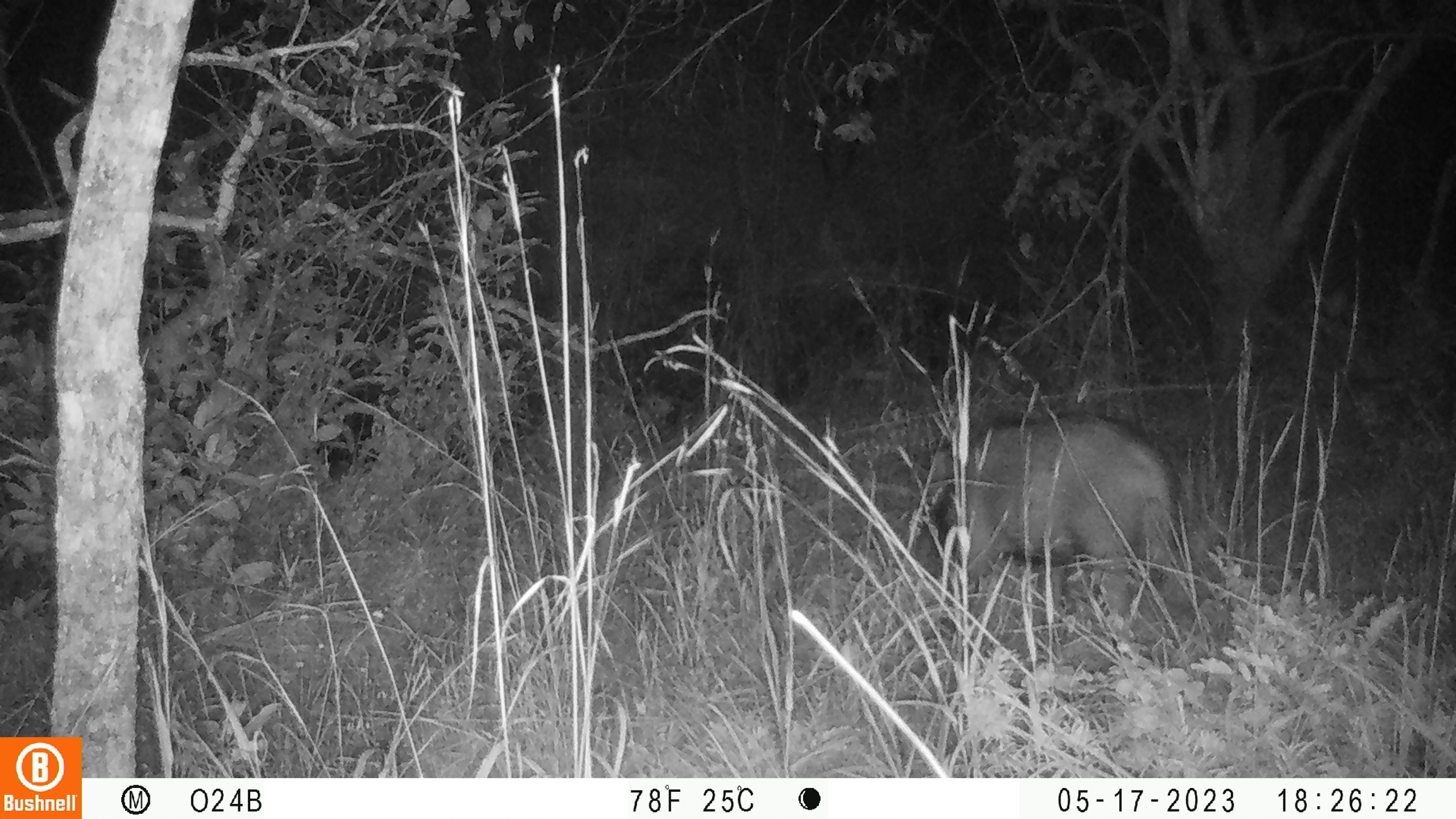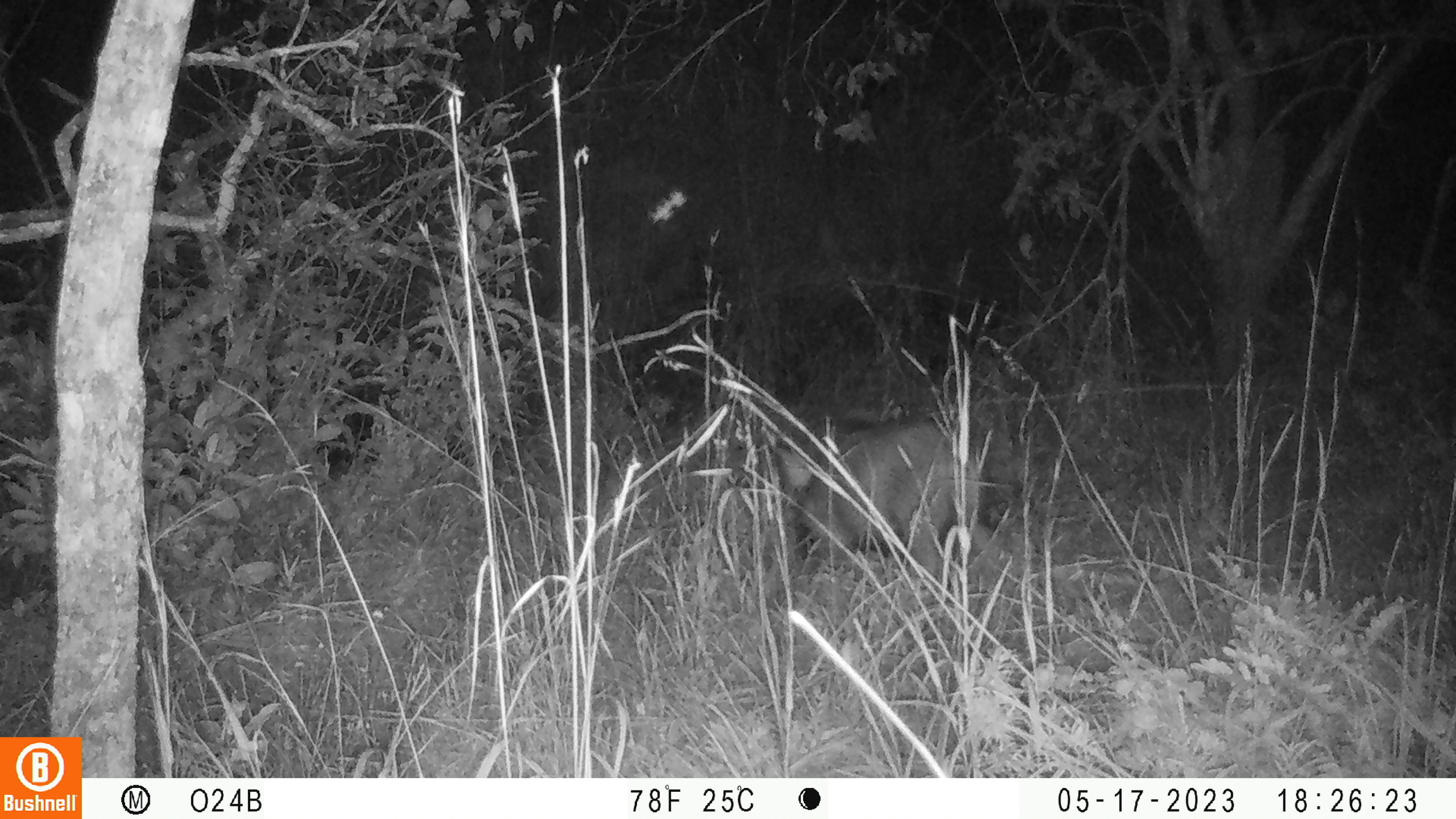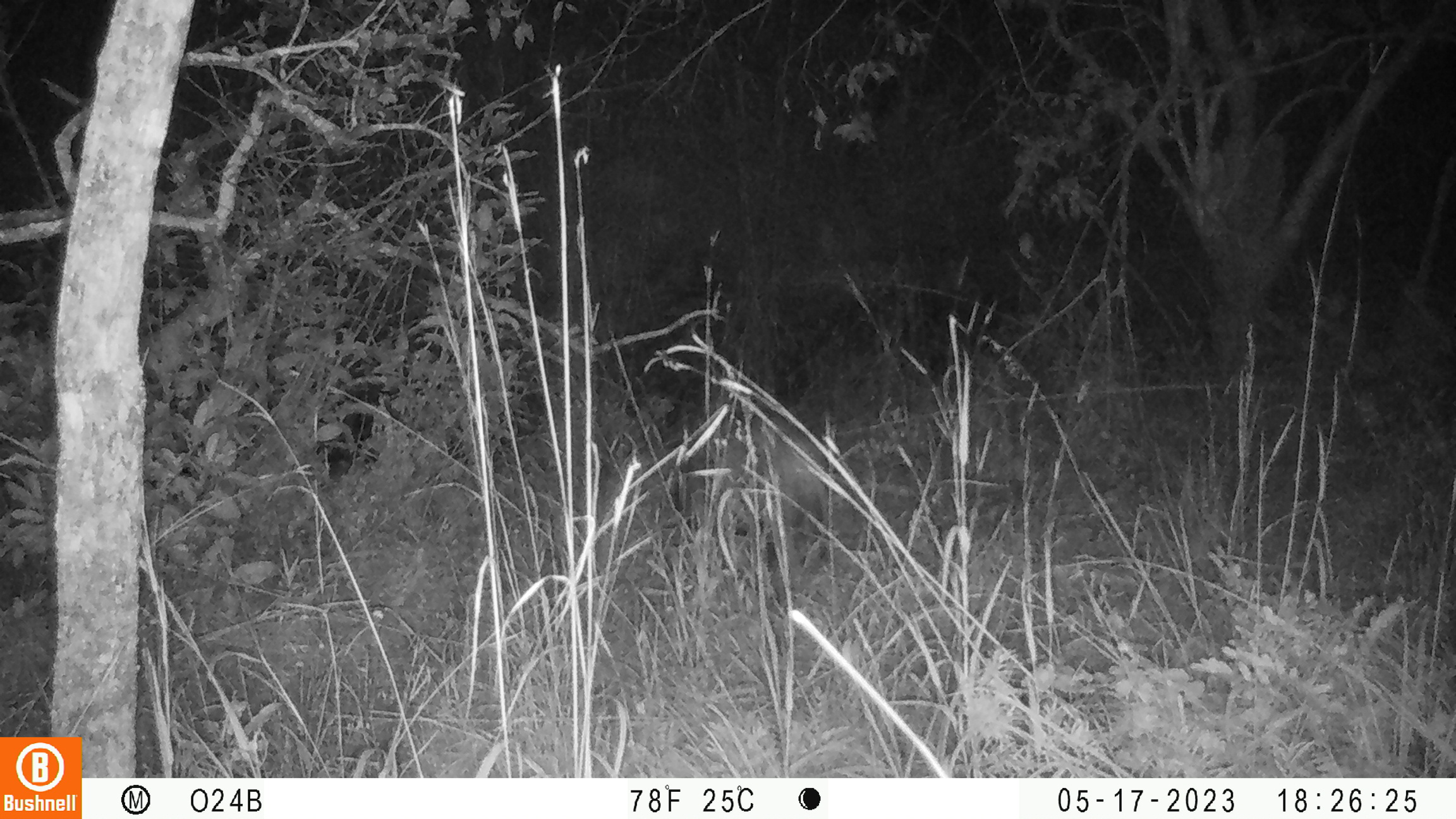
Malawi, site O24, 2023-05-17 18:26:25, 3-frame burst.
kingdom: Animalia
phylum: Chordata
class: Mammalia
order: Artiodactyla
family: Suidae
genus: Potamochoerus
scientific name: Potamochoerus larvatus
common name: bushpig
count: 1